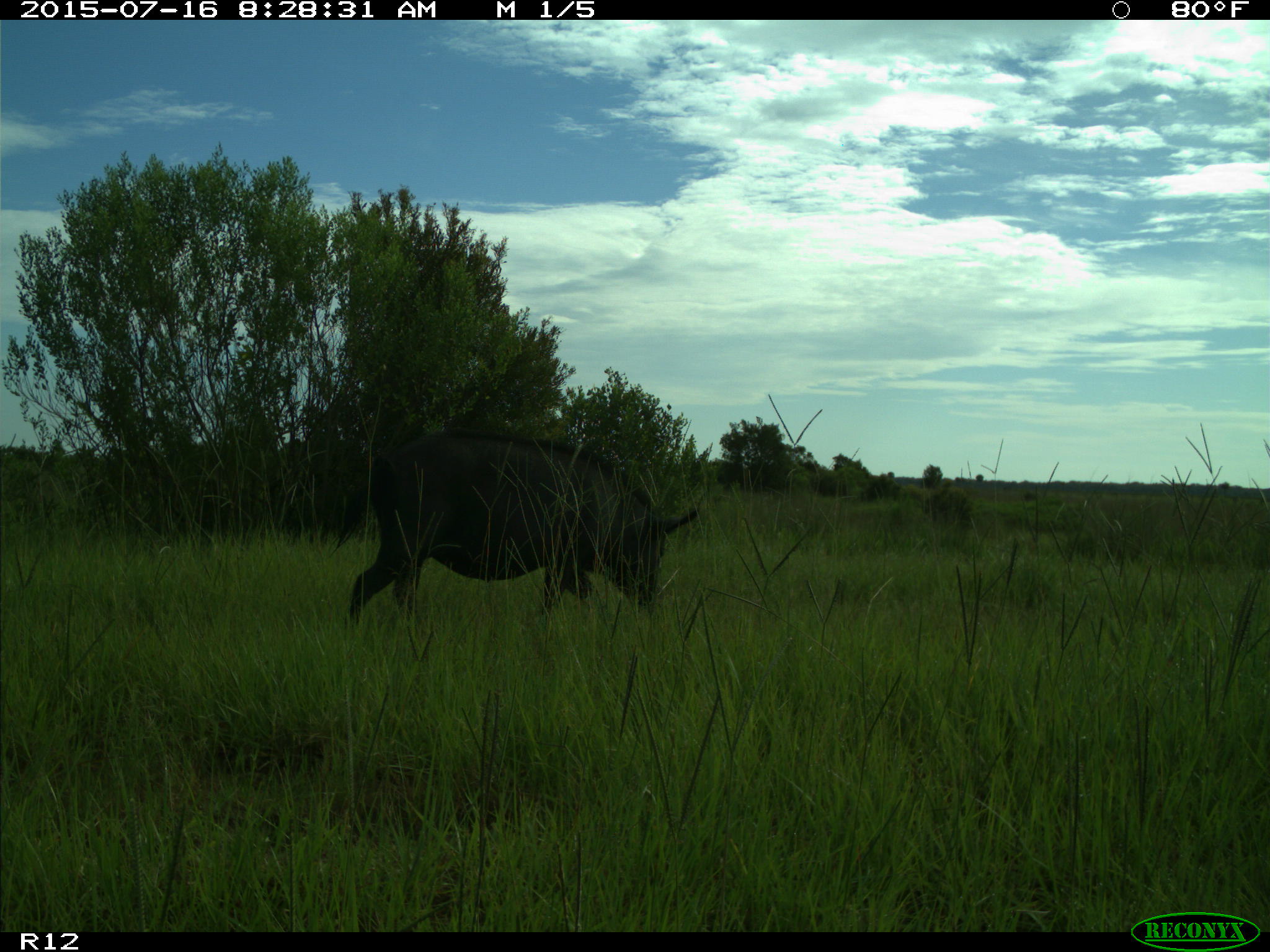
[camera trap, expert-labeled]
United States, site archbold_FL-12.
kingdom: Animalia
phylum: Chordata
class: Mammalia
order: Artiodactyla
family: Suidae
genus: Sus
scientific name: Sus scrofa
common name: wild boar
Sus scrofa (wild boar).